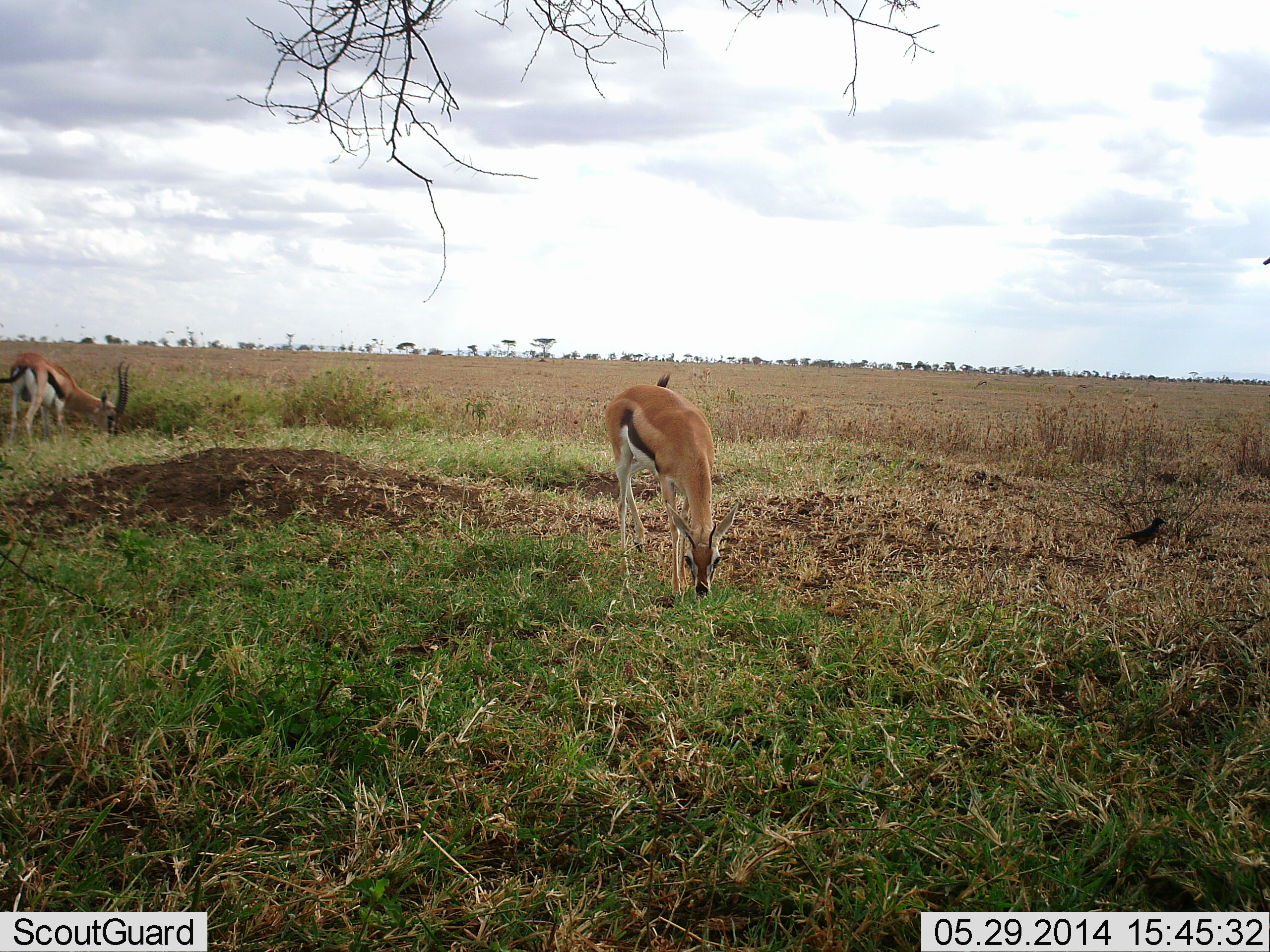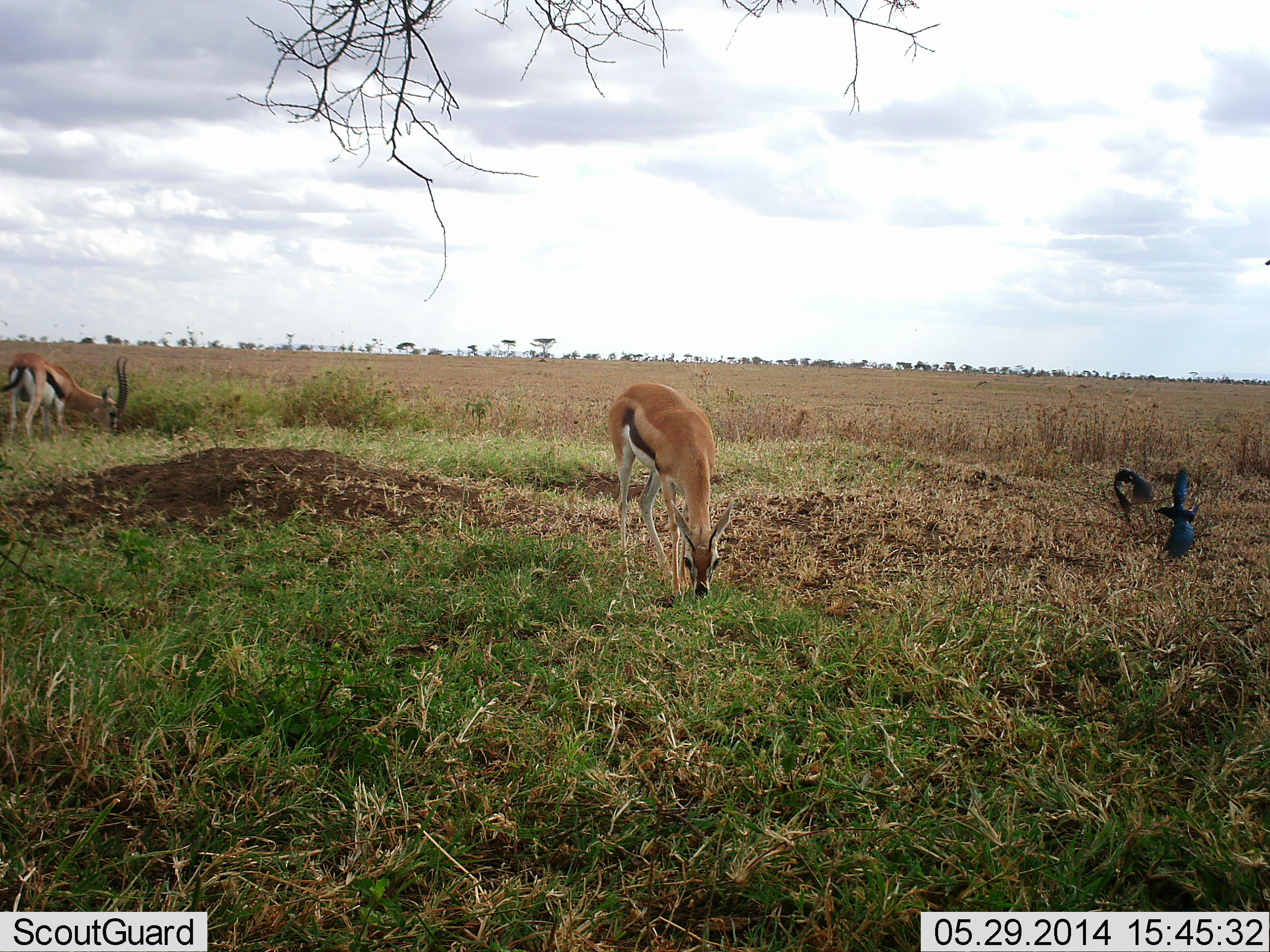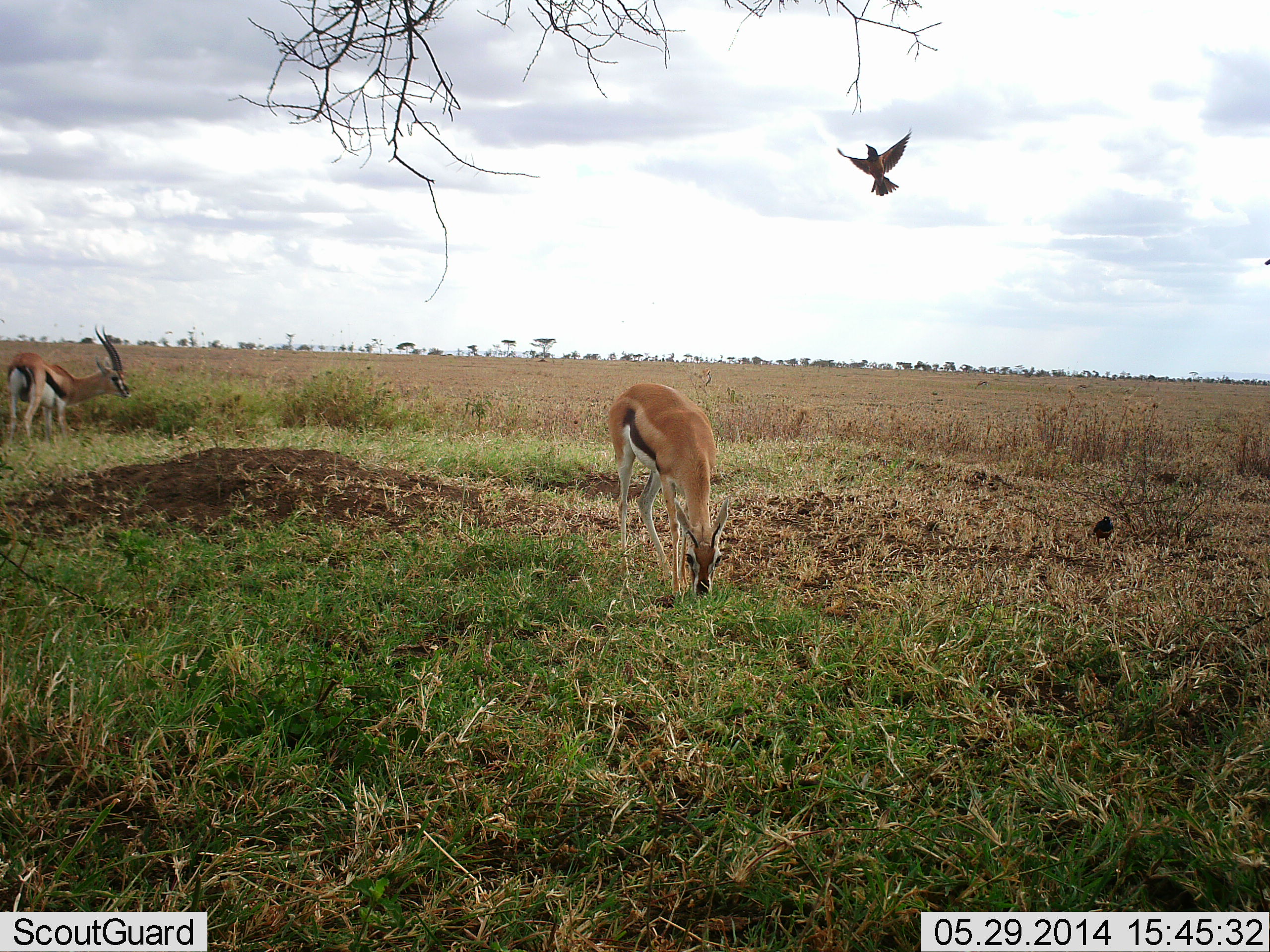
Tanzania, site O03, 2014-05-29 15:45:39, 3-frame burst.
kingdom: Animalia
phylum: Chordata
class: Mammalia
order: Artiodactyla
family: Bovidae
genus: Eudorcas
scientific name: Eudorcas thomsonii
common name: thomson's gazelle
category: gazellethomsons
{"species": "gazellethomsons (thomson's gazelle) (Eudorcas thomsonii)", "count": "2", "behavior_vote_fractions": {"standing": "17%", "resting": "0%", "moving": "0%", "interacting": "0%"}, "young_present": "0%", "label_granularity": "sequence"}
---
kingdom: Animalia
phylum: Chordata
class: Aves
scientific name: Aves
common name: bird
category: otherbird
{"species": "otherbird (bird) (Aves)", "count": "2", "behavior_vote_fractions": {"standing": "18%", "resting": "0%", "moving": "100%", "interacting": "9%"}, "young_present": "0%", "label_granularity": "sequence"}